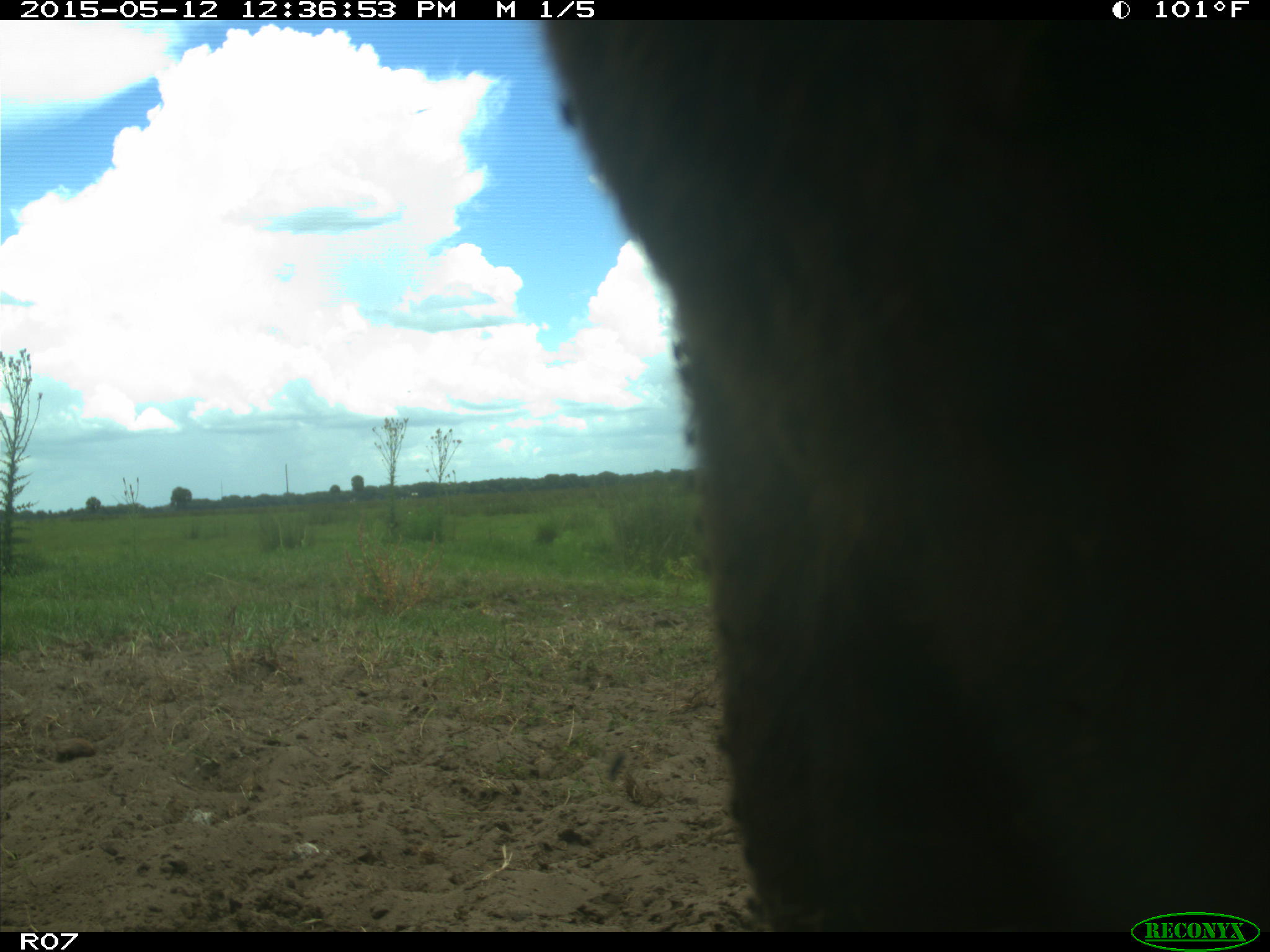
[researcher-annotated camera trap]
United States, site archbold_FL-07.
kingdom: Animalia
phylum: Chordata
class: Mammalia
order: Artiodactyla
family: Bovidae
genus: Bos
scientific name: Bos taurus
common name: domestic cow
Bos taurus (domestic cow).